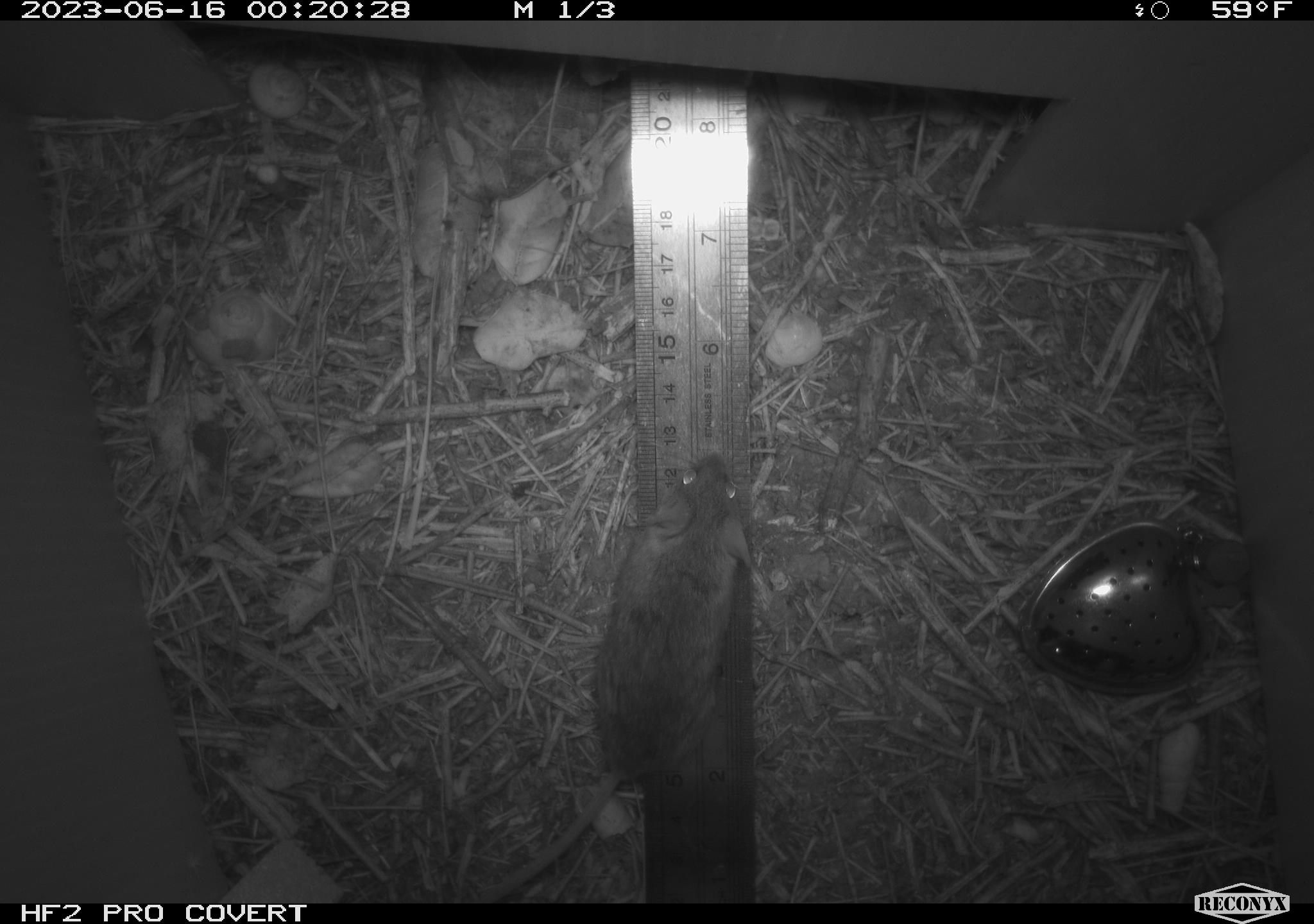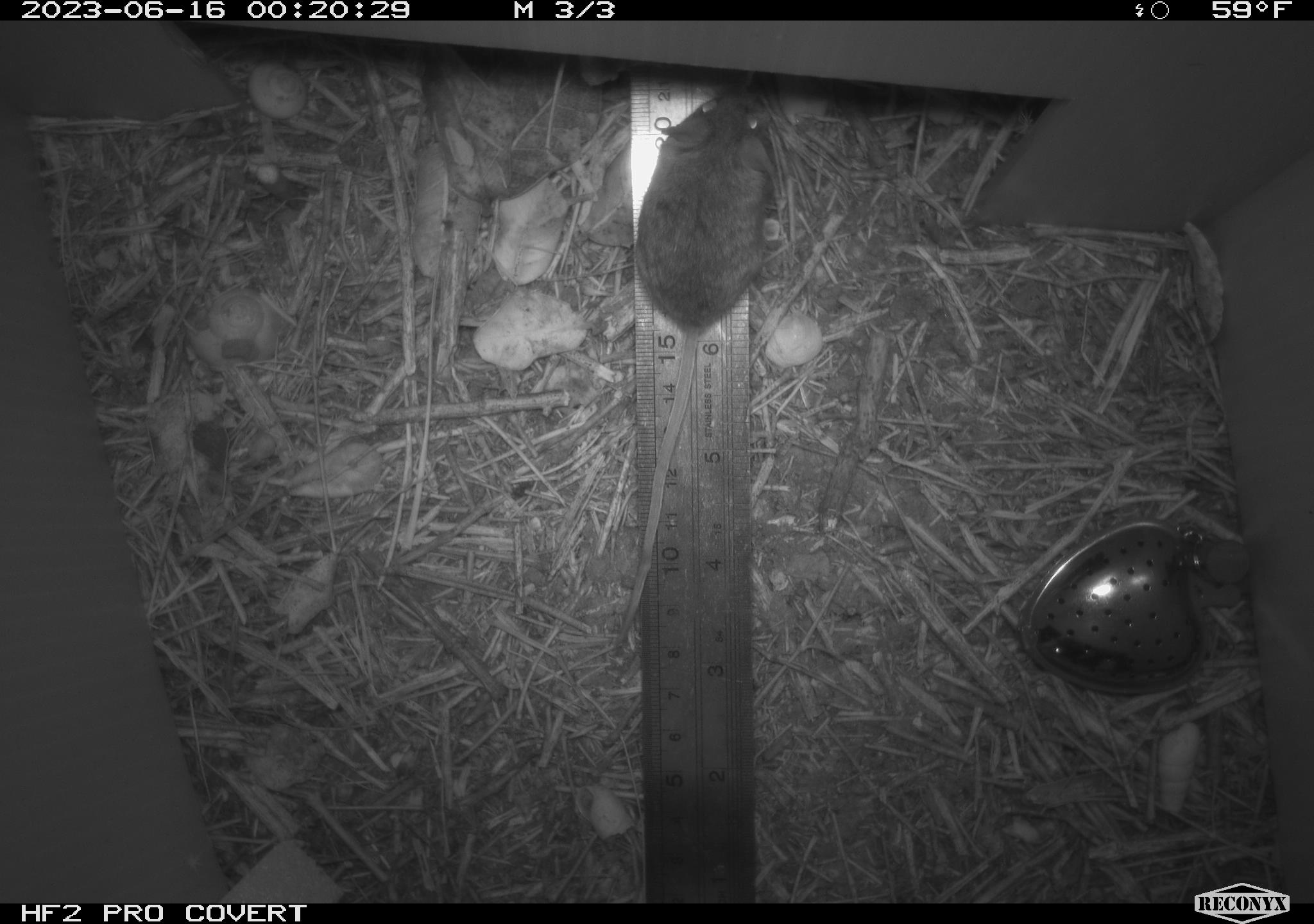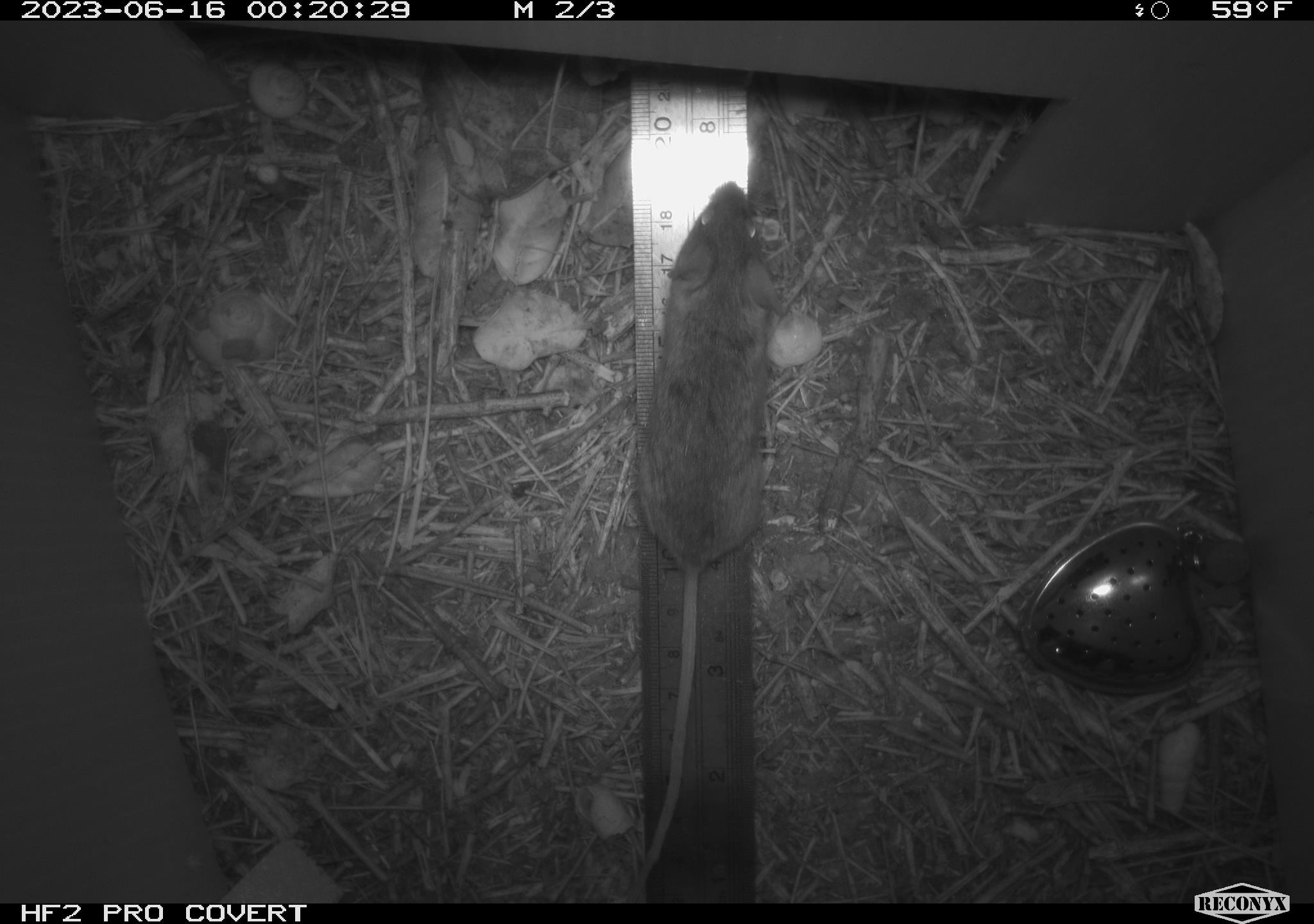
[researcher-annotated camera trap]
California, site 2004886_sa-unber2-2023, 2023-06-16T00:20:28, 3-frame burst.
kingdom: Animalia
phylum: Chordata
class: Mammalia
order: Rodentia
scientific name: Rodentia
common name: mouse species